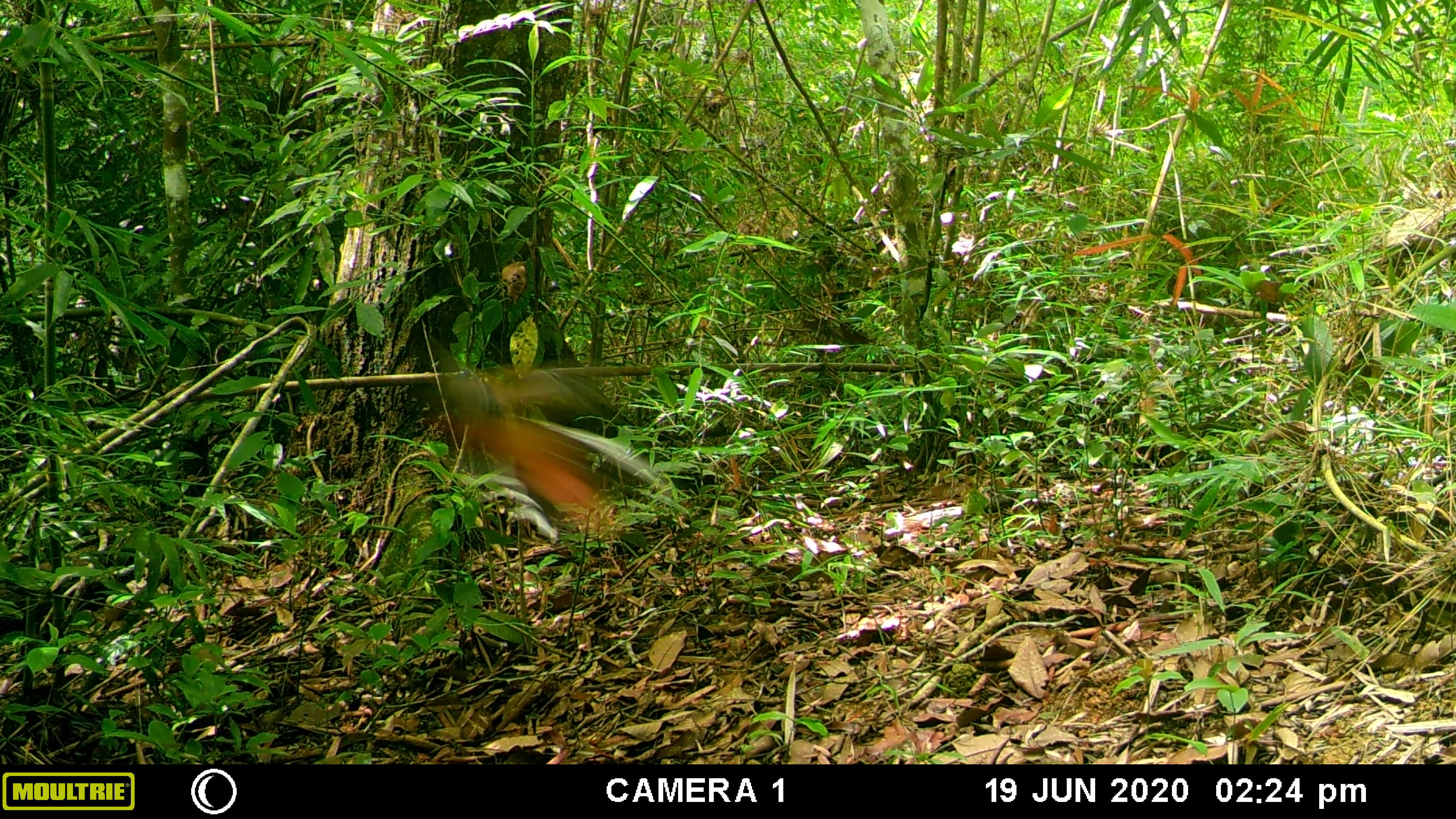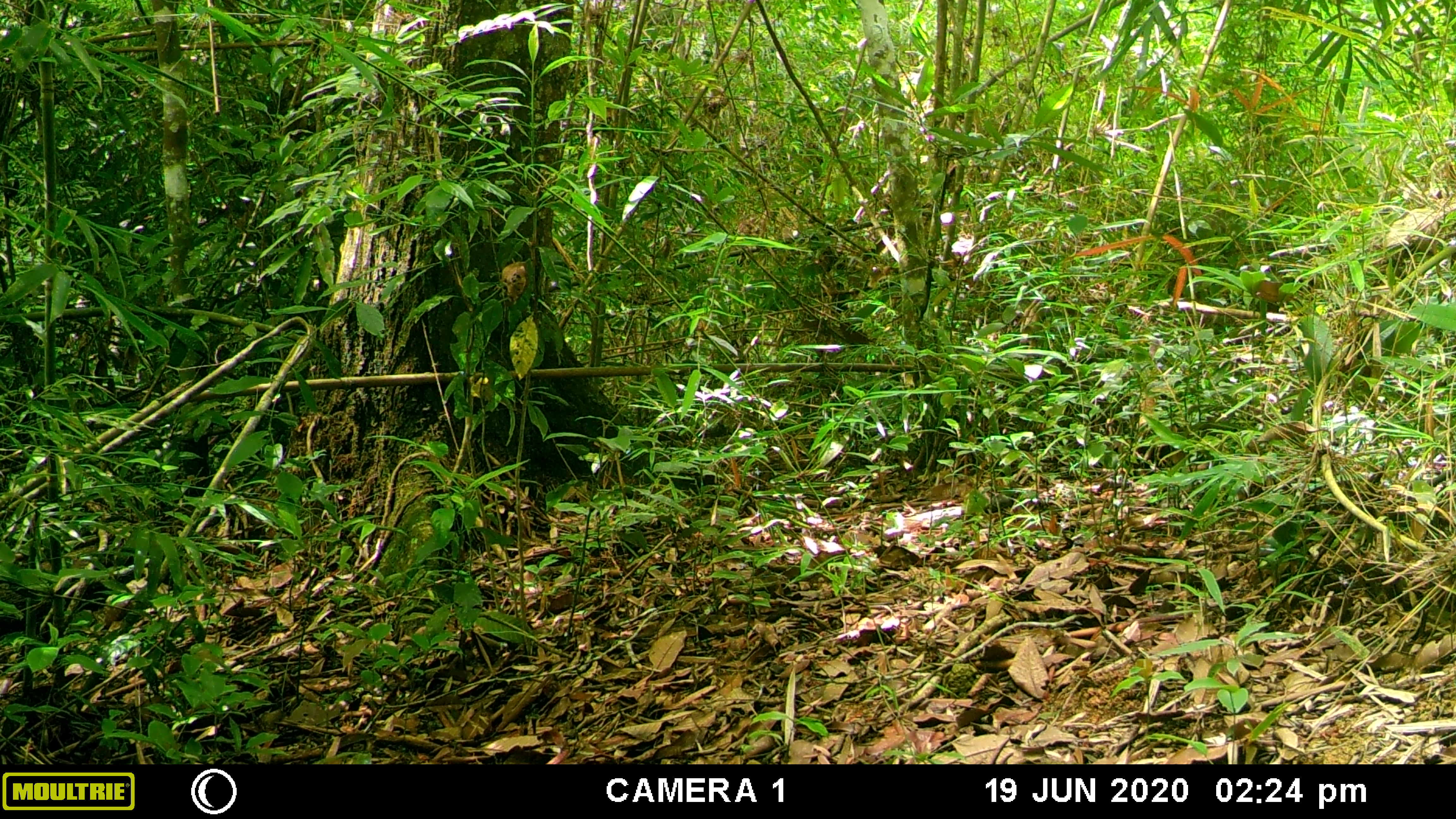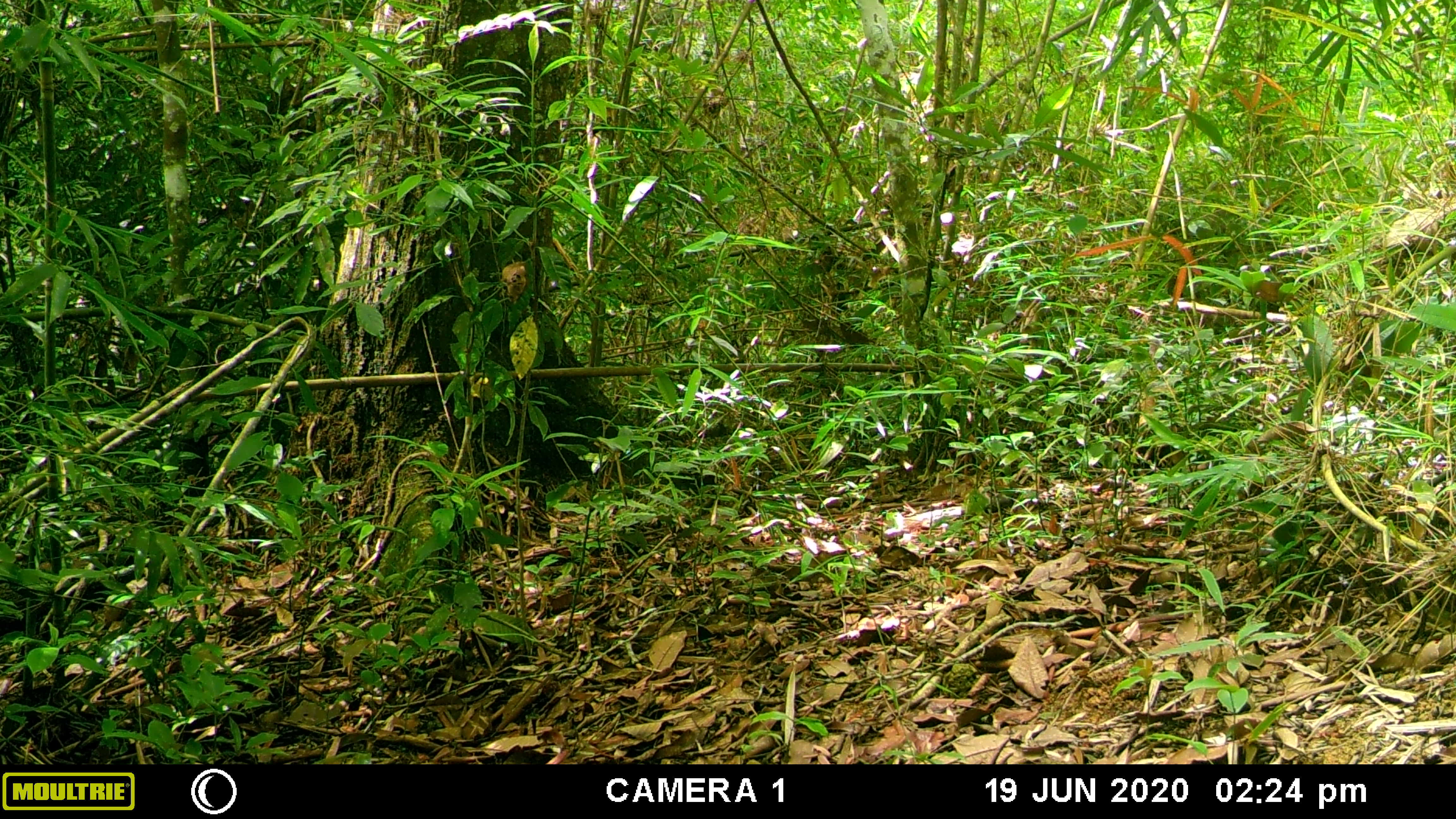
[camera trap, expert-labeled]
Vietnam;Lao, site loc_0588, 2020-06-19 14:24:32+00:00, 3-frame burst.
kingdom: Animalia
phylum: Chordata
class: Aves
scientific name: Aves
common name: bird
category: unidentified bird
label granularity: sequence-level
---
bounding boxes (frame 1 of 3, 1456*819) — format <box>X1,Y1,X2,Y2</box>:
unidentified bird: <box>421,352,662,534</box>